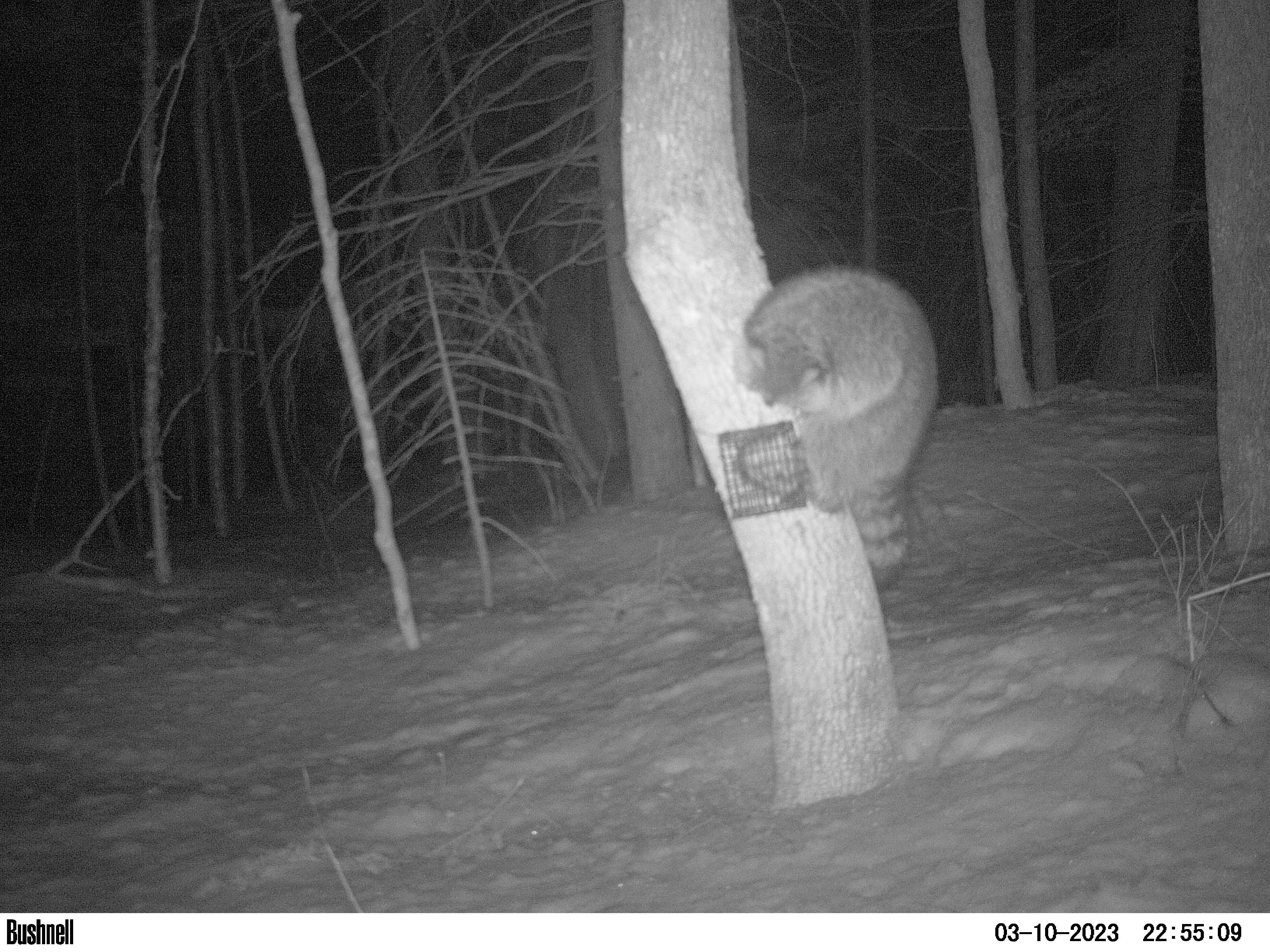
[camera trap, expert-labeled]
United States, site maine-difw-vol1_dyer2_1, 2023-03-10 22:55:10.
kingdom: Animalia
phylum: Chordata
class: Mammalia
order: Carnivora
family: Procyonidae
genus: Procyon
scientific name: Procyon lotor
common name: raccoon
Raccoon (Procyon lotor).